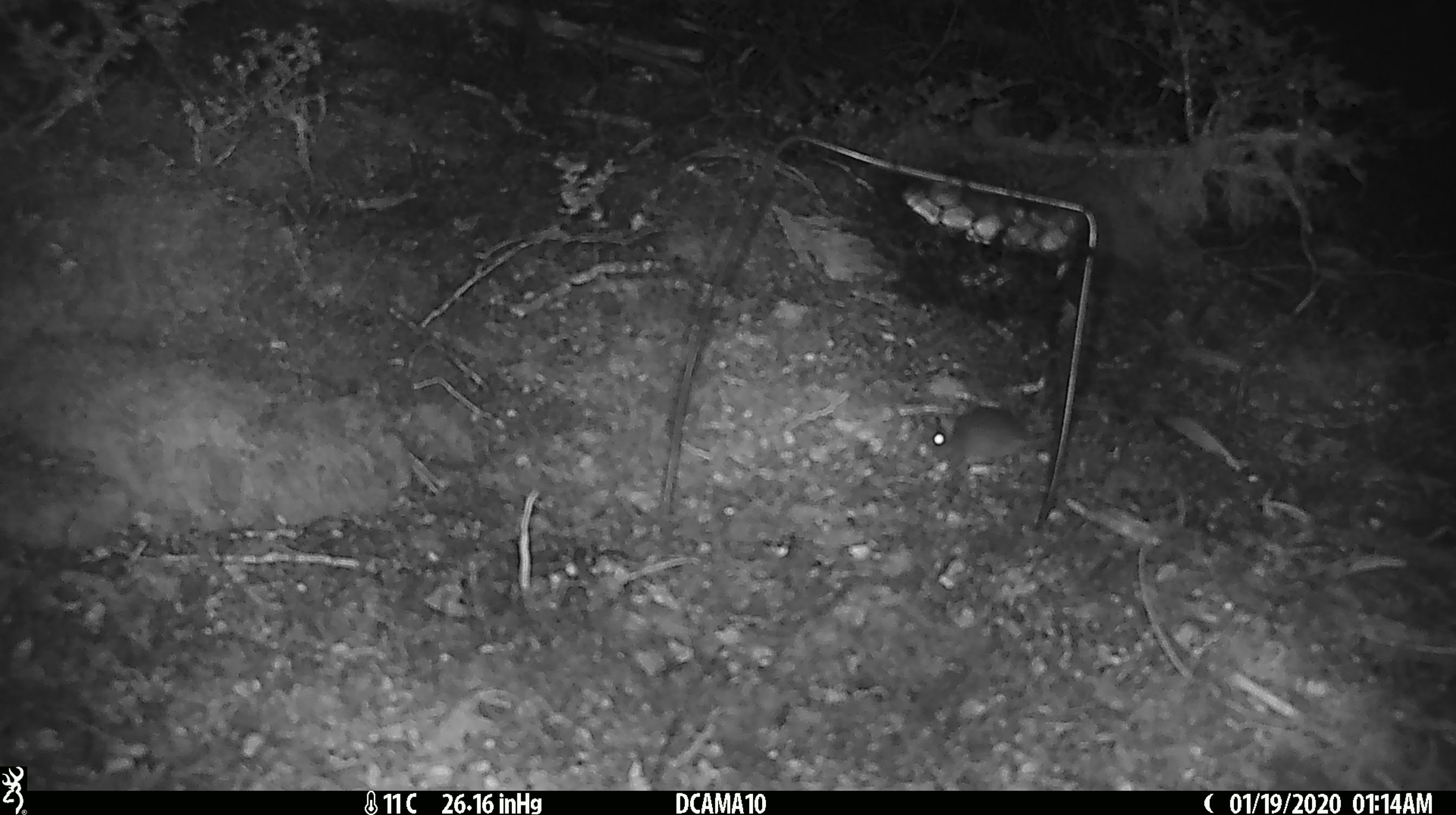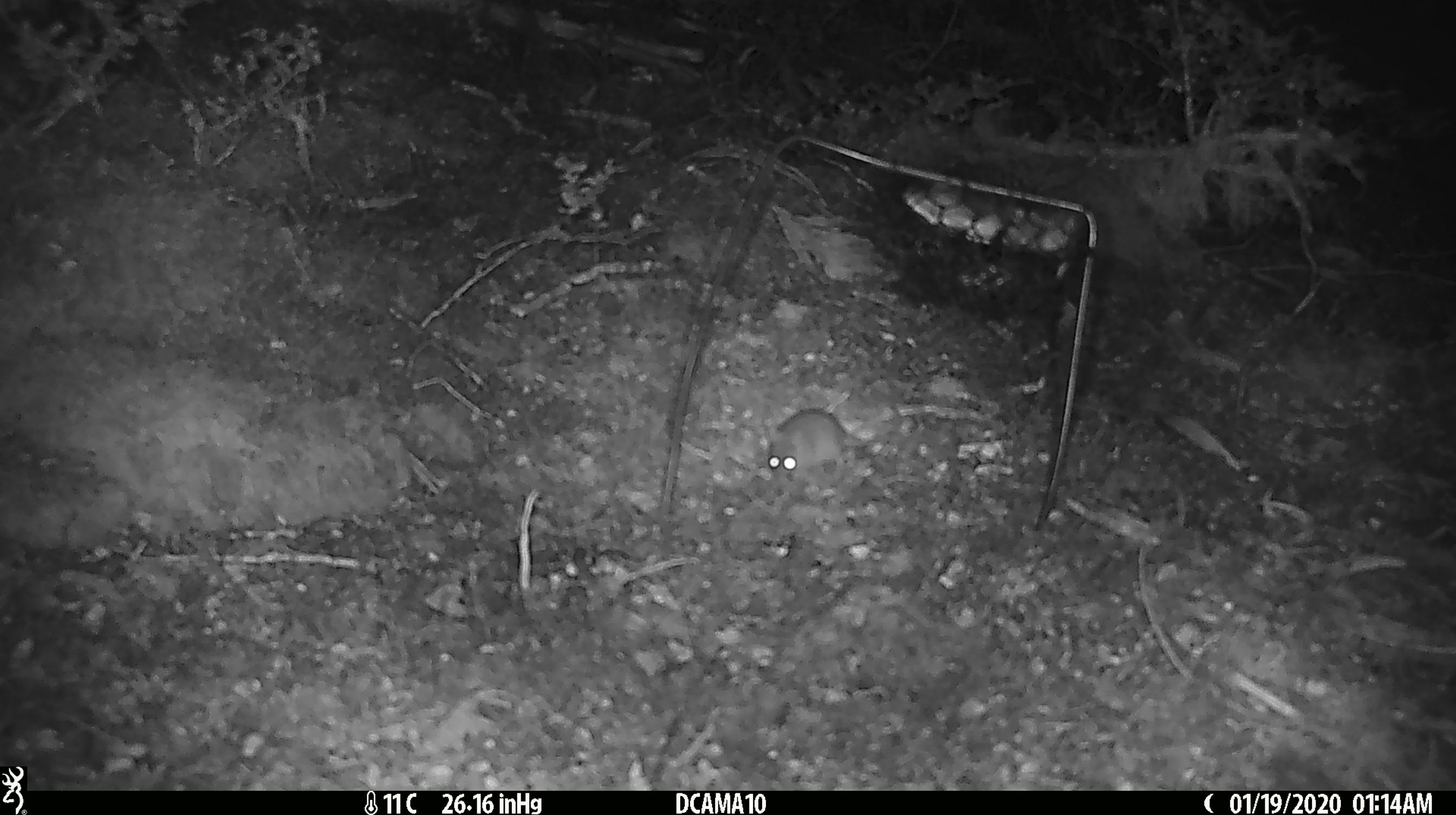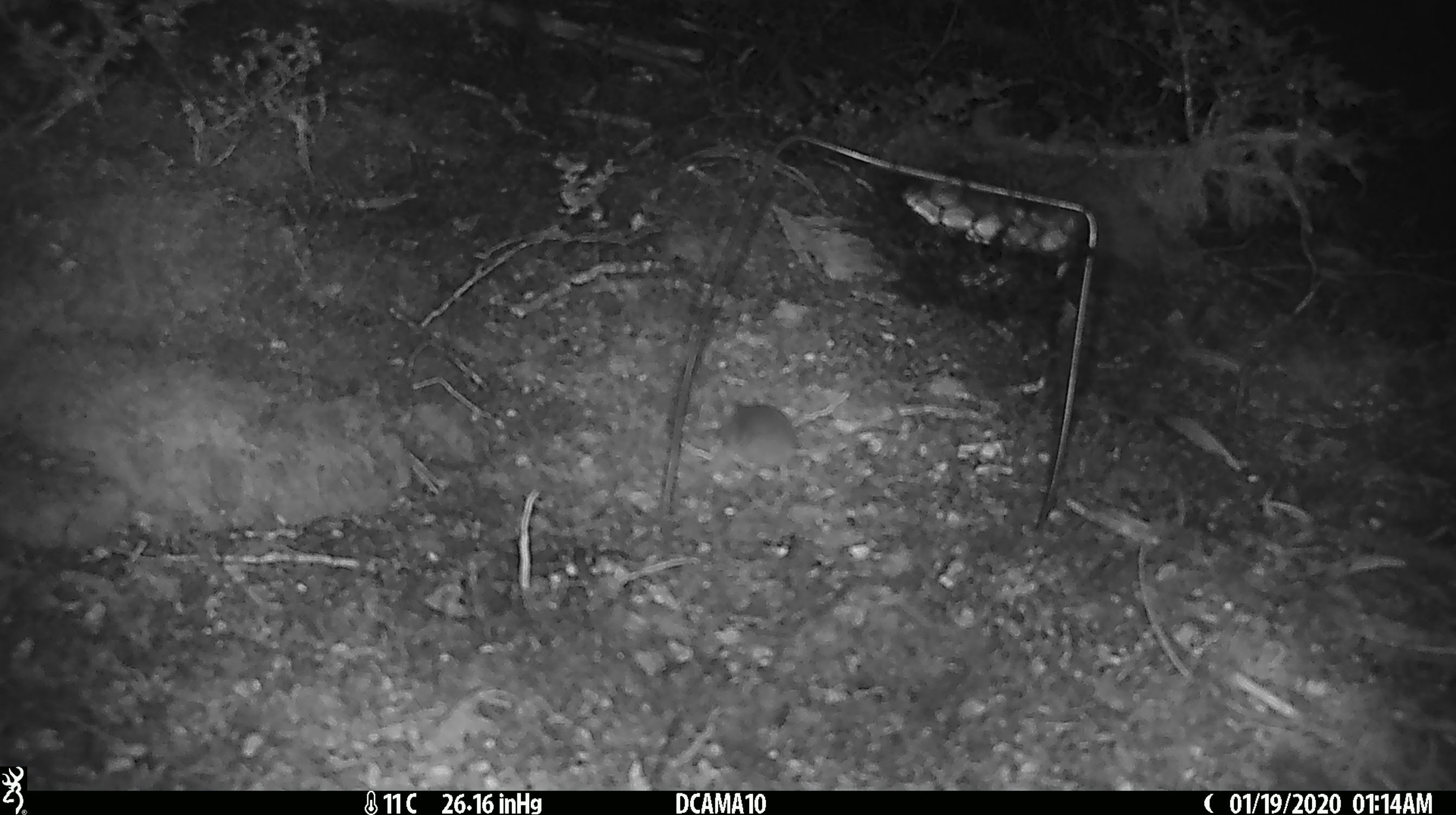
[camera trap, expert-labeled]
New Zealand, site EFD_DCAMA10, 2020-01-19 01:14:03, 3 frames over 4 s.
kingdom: Animalia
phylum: Chordata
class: Mammalia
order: Rodentia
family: Muridae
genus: Mus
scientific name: Mus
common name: mouse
Mouse (Mus).